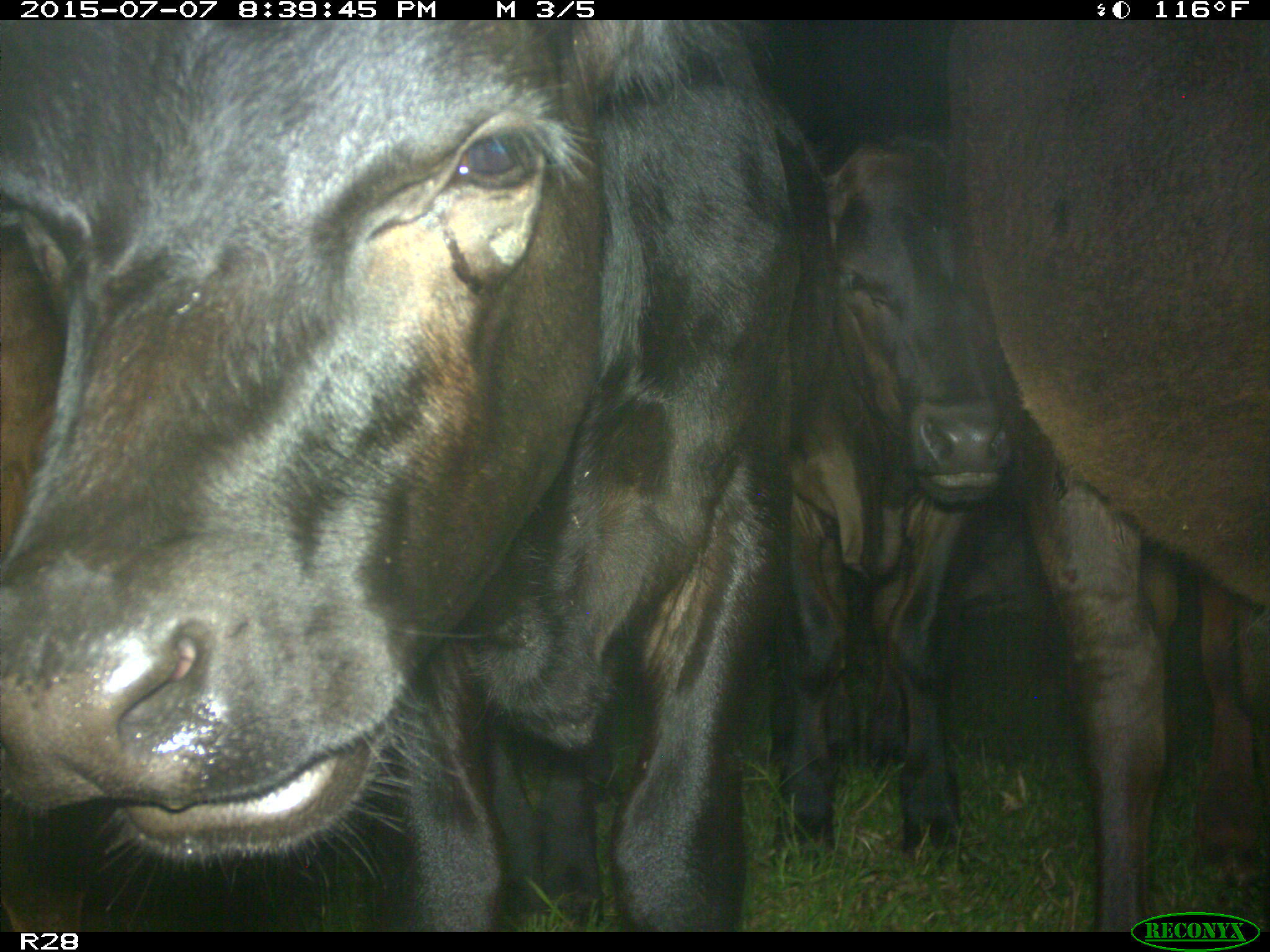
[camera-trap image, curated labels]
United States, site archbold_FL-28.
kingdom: Animalia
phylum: Chordata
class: Mammalia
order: Artiodactyla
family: Bovidae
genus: Bos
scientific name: Bos taurus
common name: domestic cow